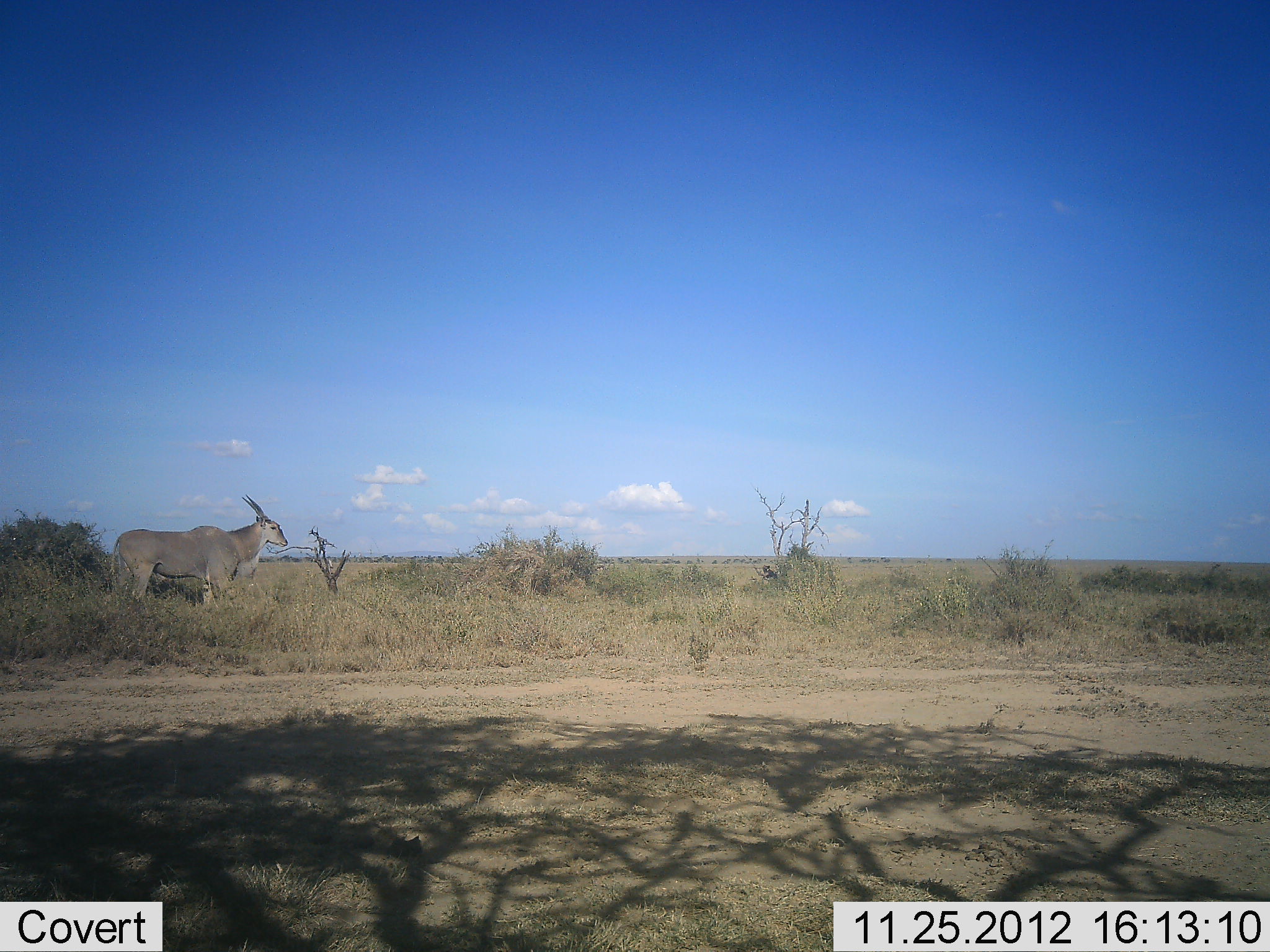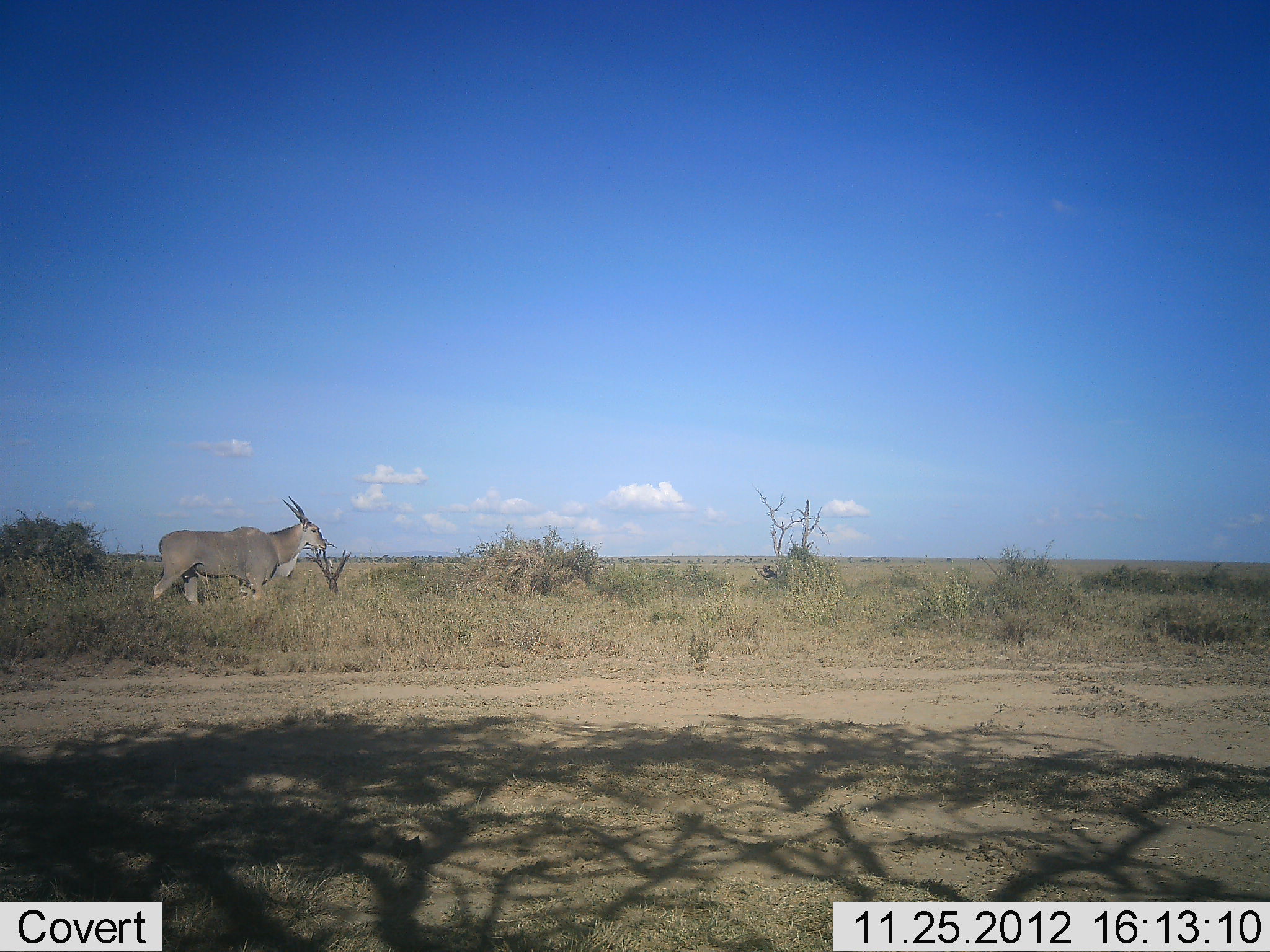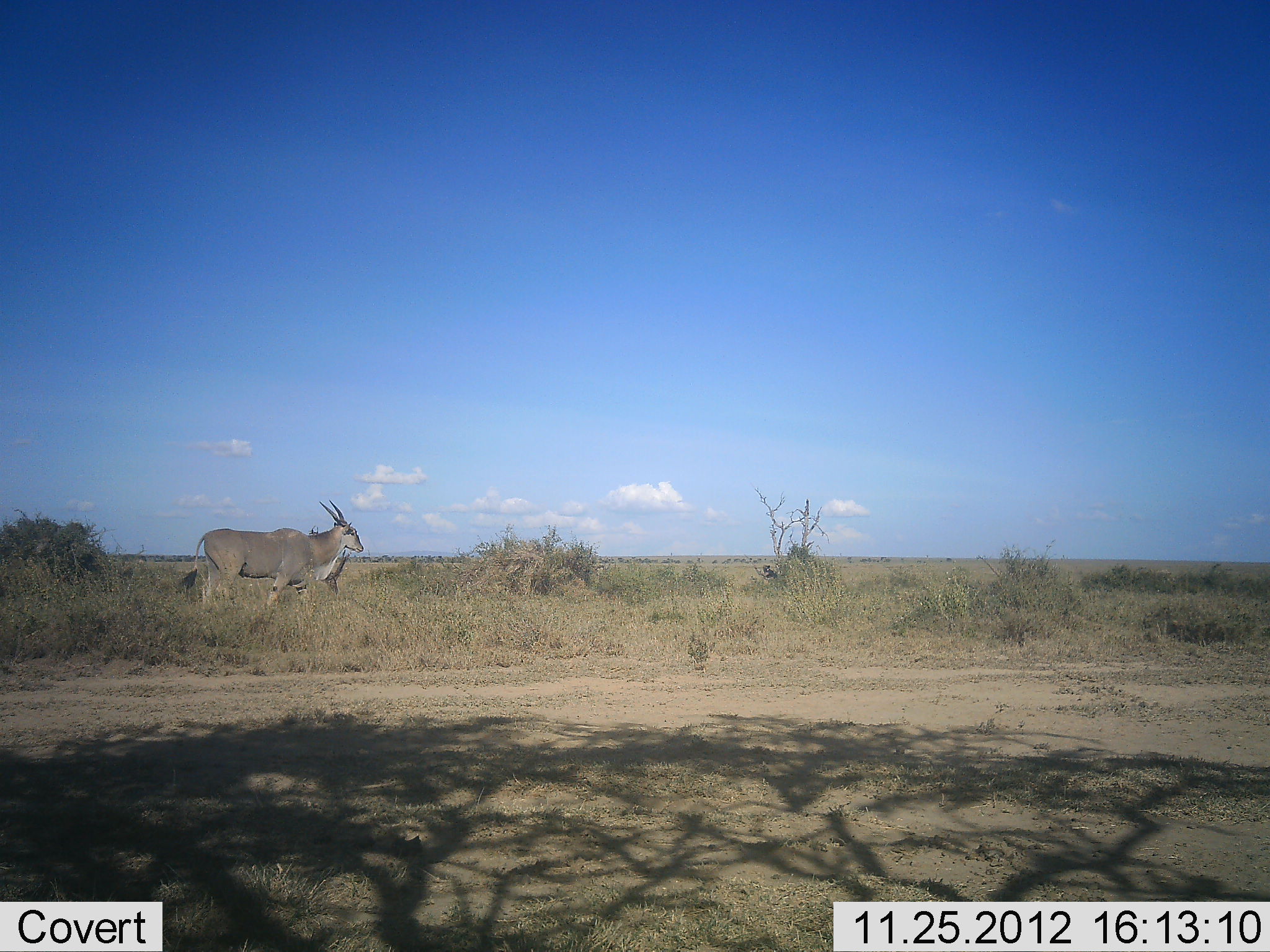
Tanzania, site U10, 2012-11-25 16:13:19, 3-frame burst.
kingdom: Animalia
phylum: Chordata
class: Mammalia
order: Artiodactyla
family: Bovidae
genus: Tragelaphus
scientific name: Tragelaphus oryx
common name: eland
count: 1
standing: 0%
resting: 0%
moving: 100%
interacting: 0%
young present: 0%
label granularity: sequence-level